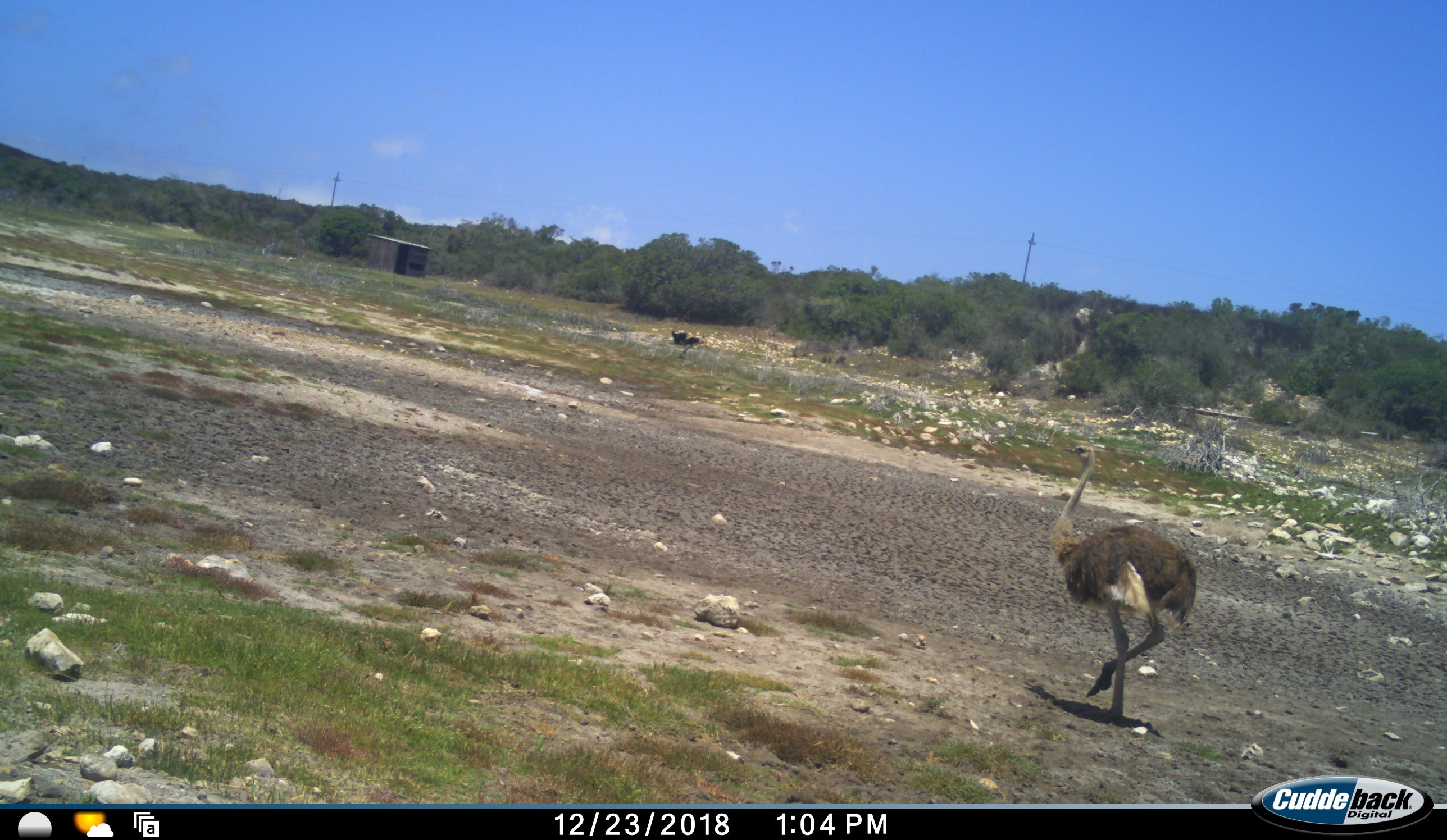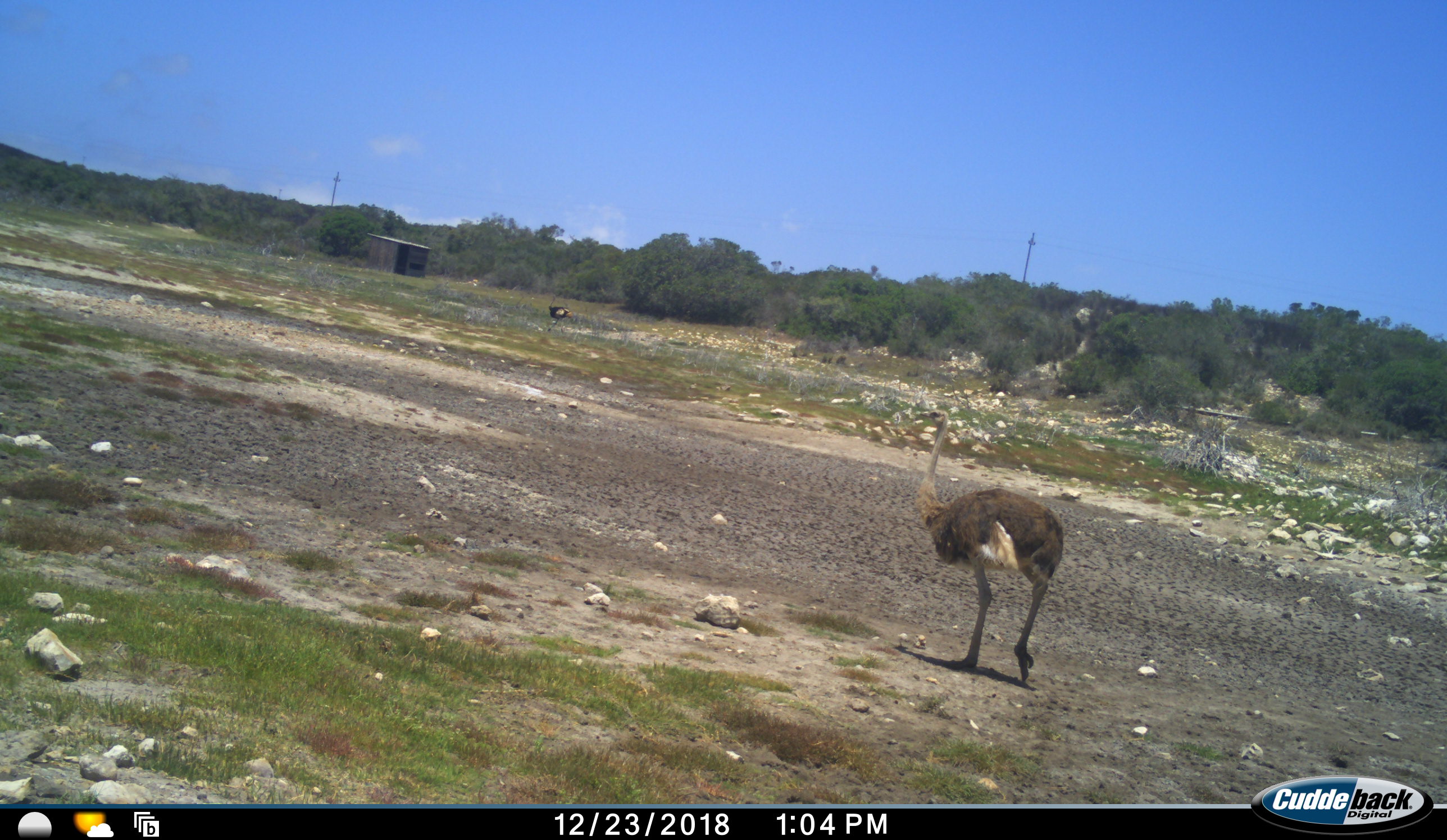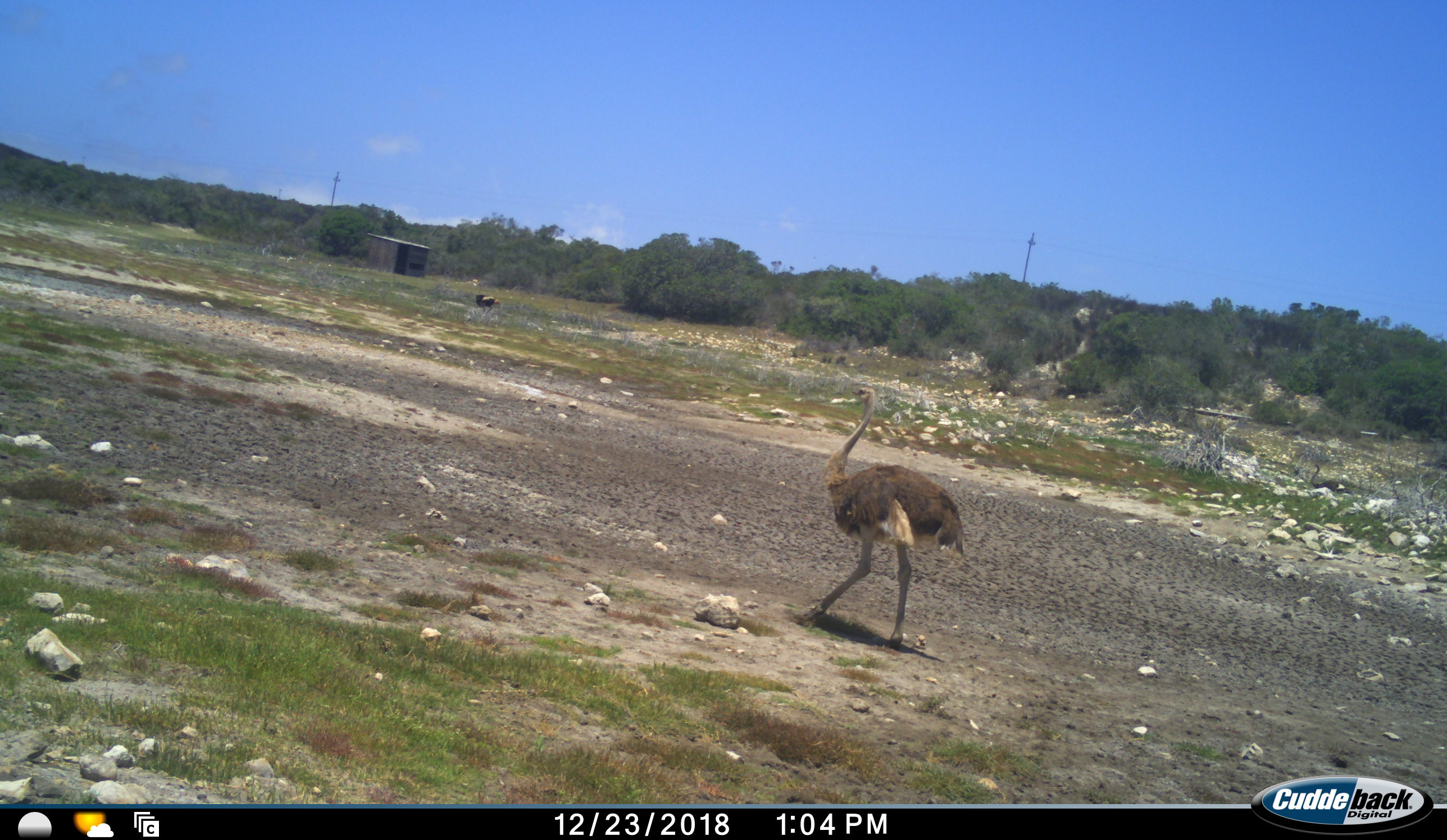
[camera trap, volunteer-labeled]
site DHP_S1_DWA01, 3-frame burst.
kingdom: Animalia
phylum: Chordata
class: Aves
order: Struthioniformes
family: Struthionidae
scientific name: Struthionidae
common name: ostrich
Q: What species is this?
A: Ostrich (Struthionidae).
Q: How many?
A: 3.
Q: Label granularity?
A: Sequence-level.